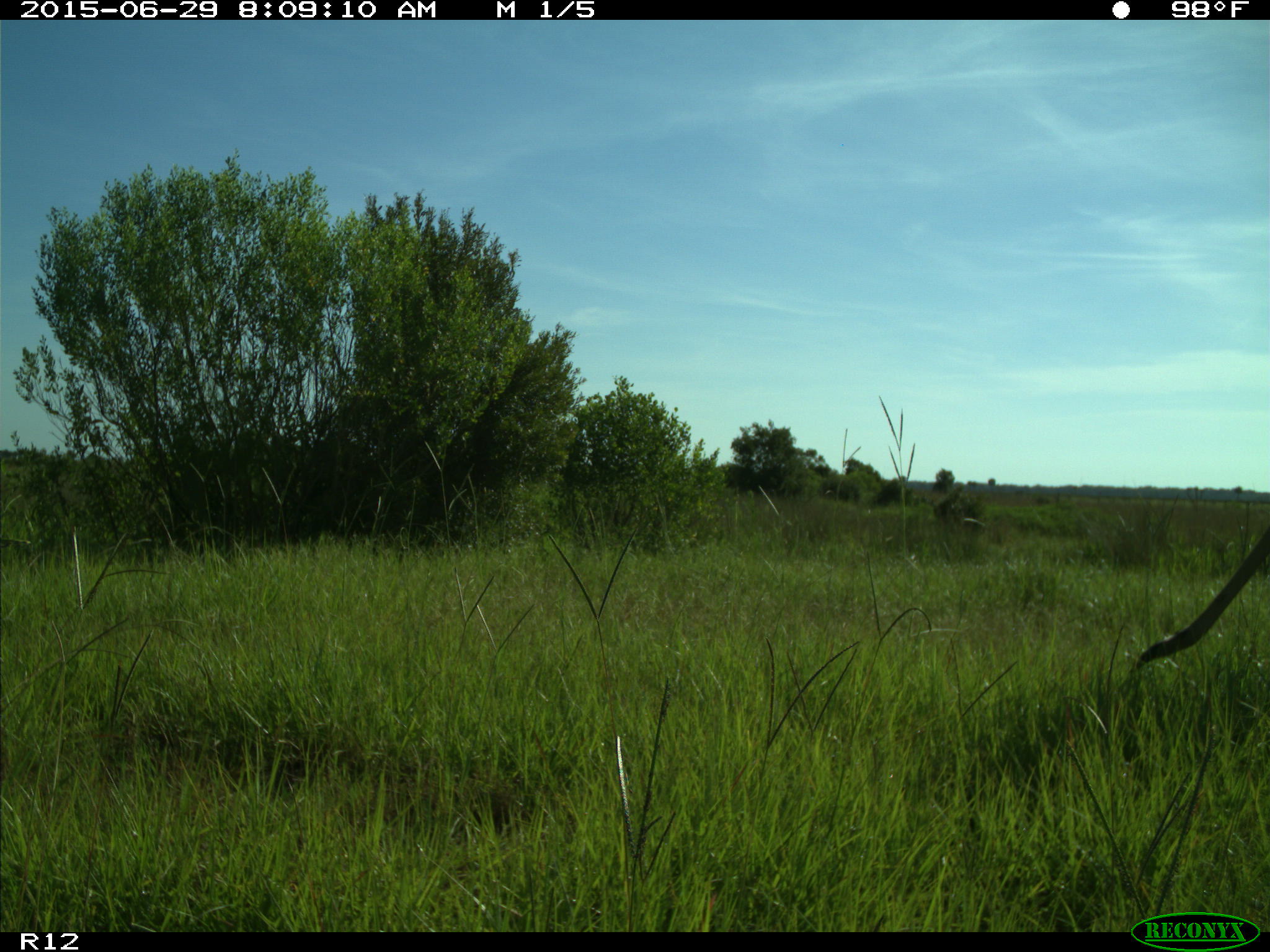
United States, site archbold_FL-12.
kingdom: Animalia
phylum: Chordata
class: Mammalia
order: Artiodactyla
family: Cervidae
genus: Odocoileus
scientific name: Odocoileus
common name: deer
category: unidentified deer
Unidentified deer (deer) (Odocoileus).